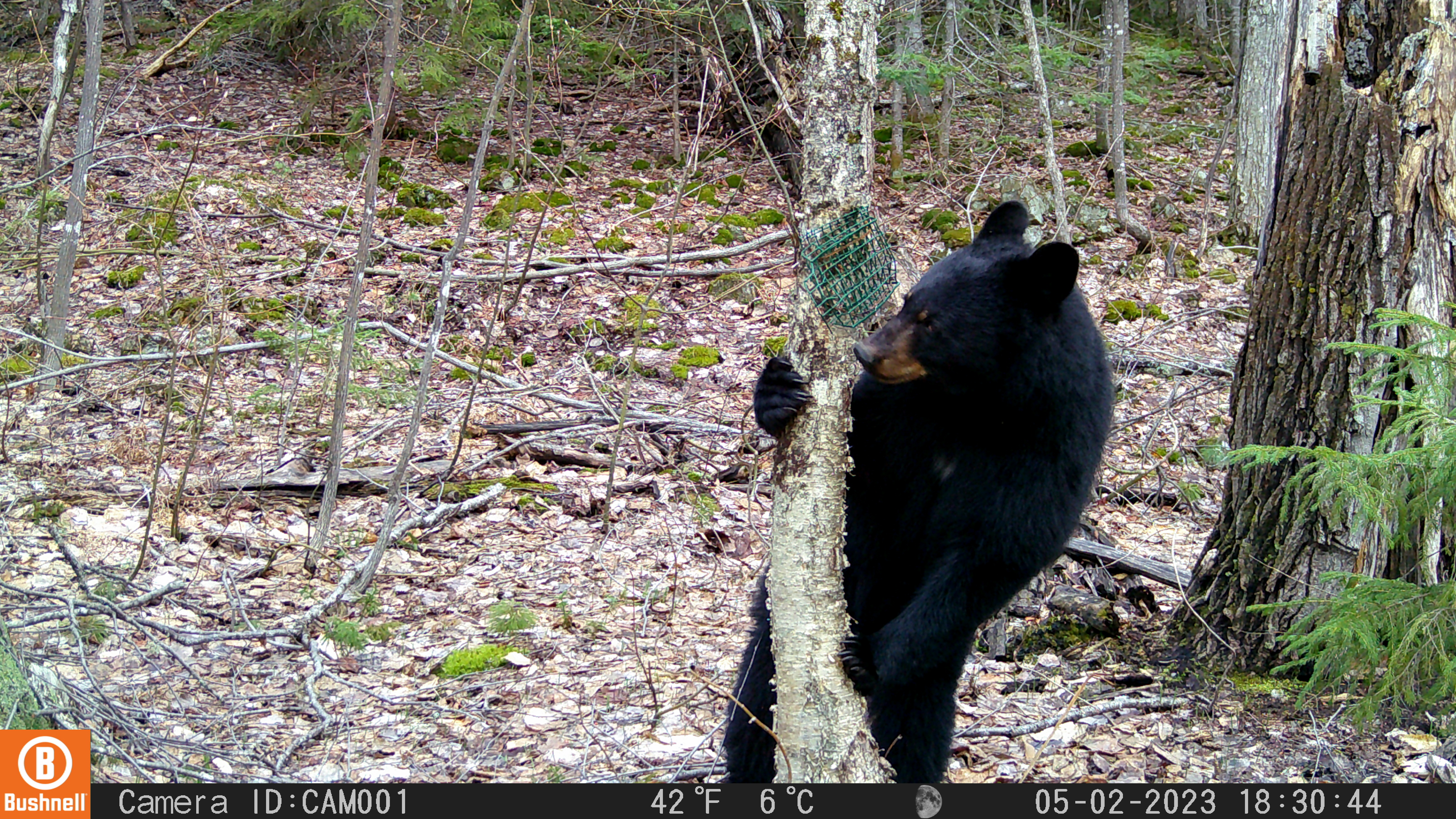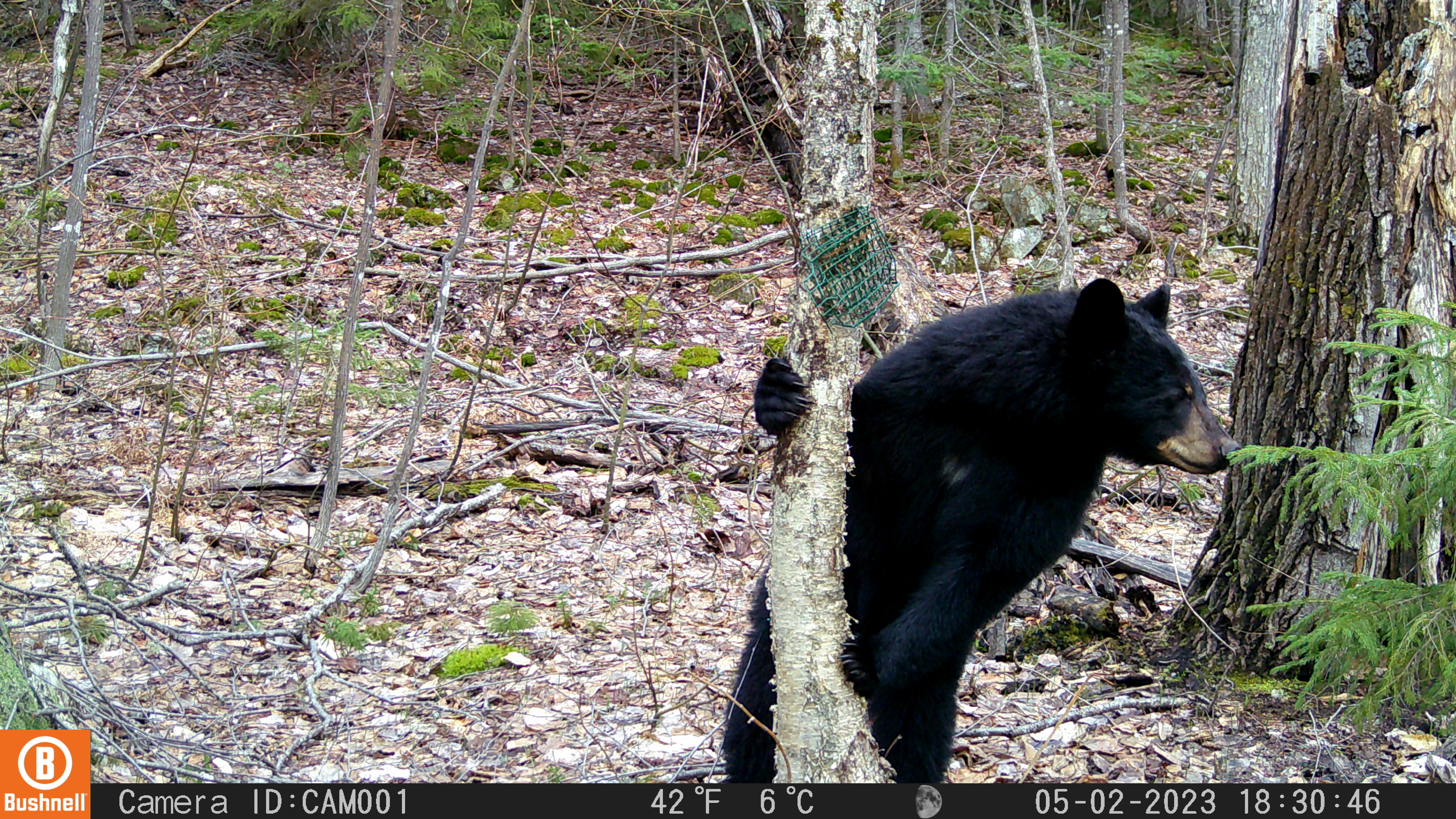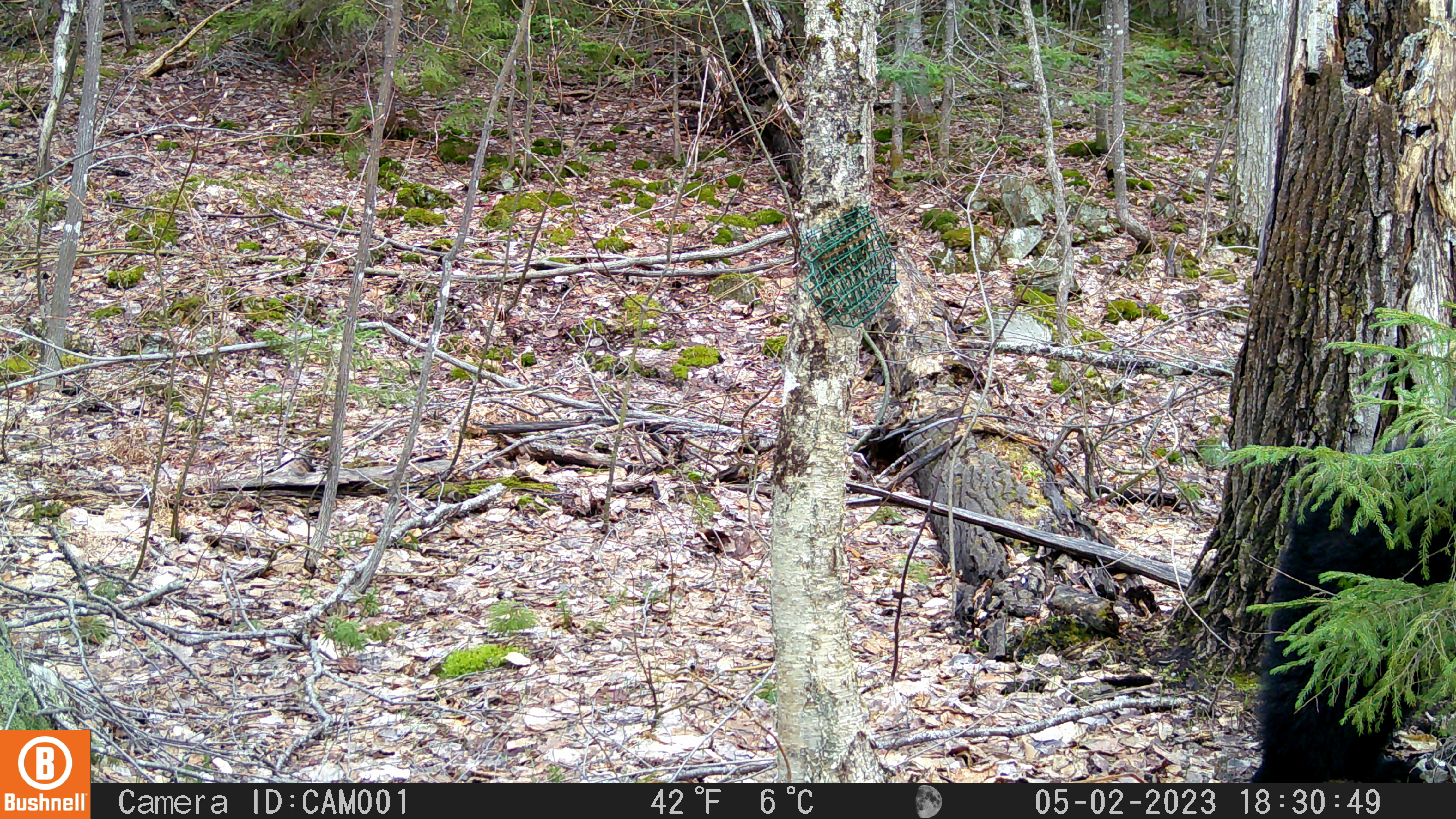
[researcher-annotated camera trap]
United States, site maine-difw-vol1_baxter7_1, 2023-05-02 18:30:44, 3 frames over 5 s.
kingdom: Animalia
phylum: Chordata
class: Mammalia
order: Carnivora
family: Ursidae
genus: Ursus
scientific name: Ursus americanus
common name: black bear